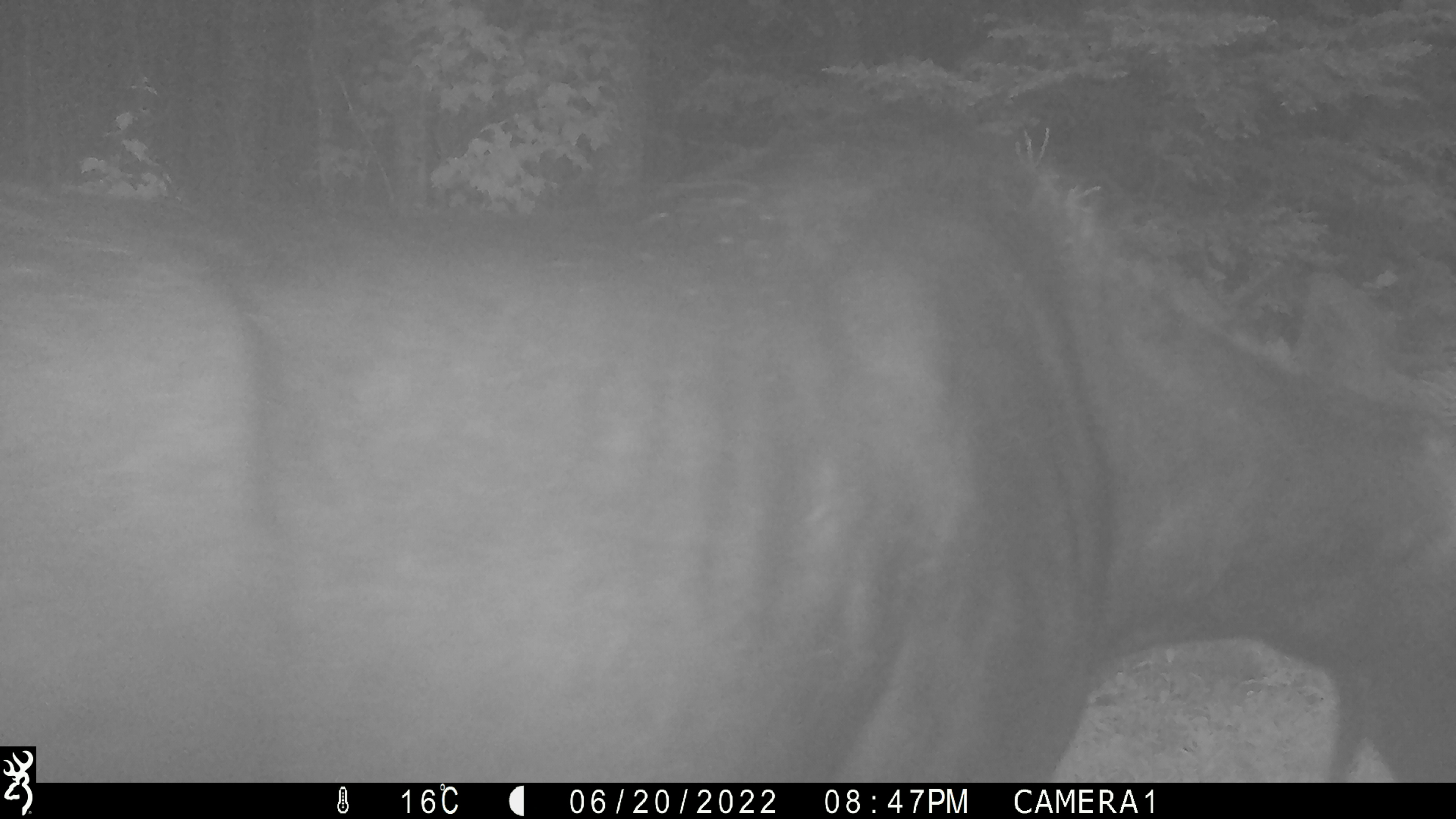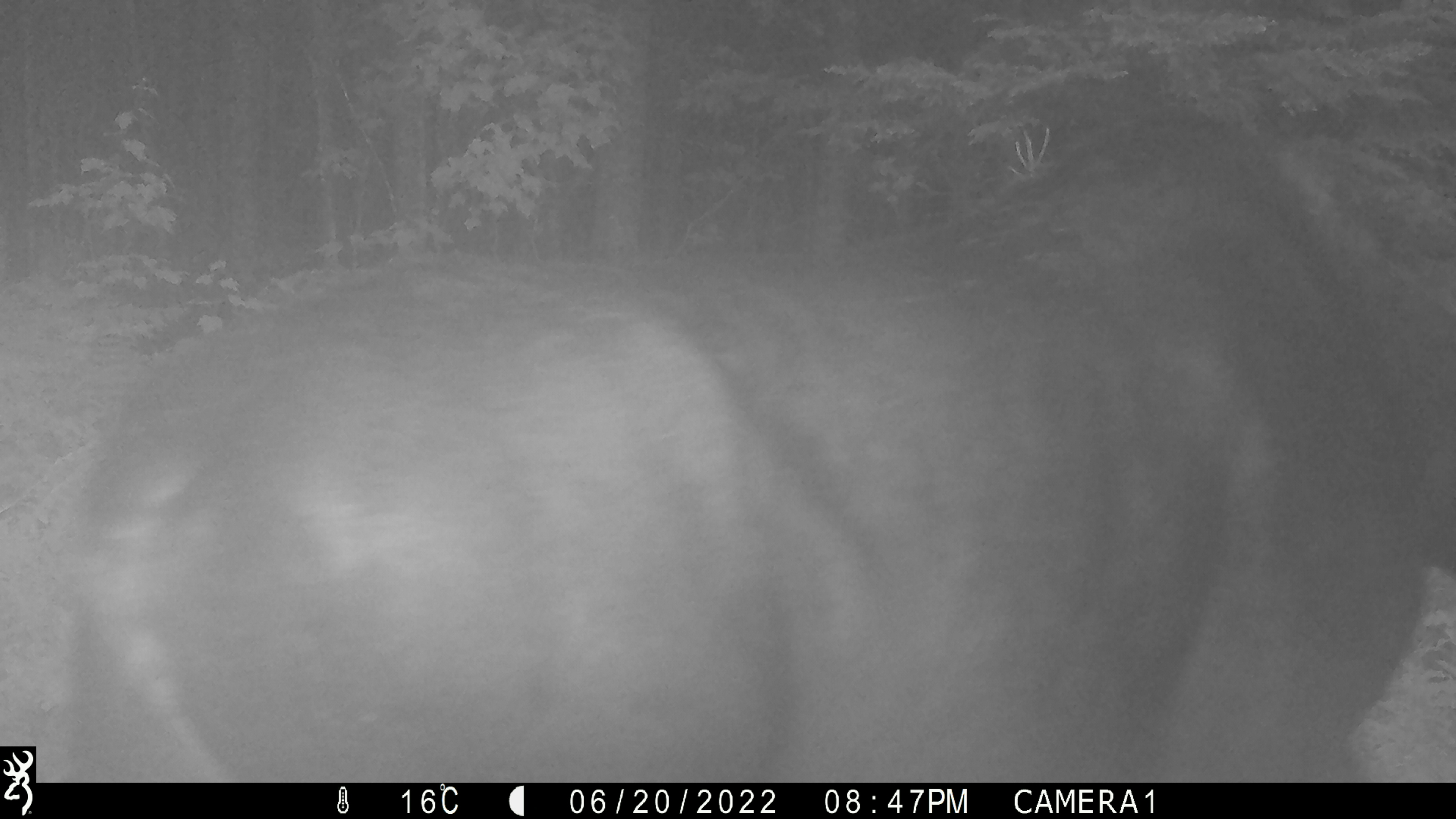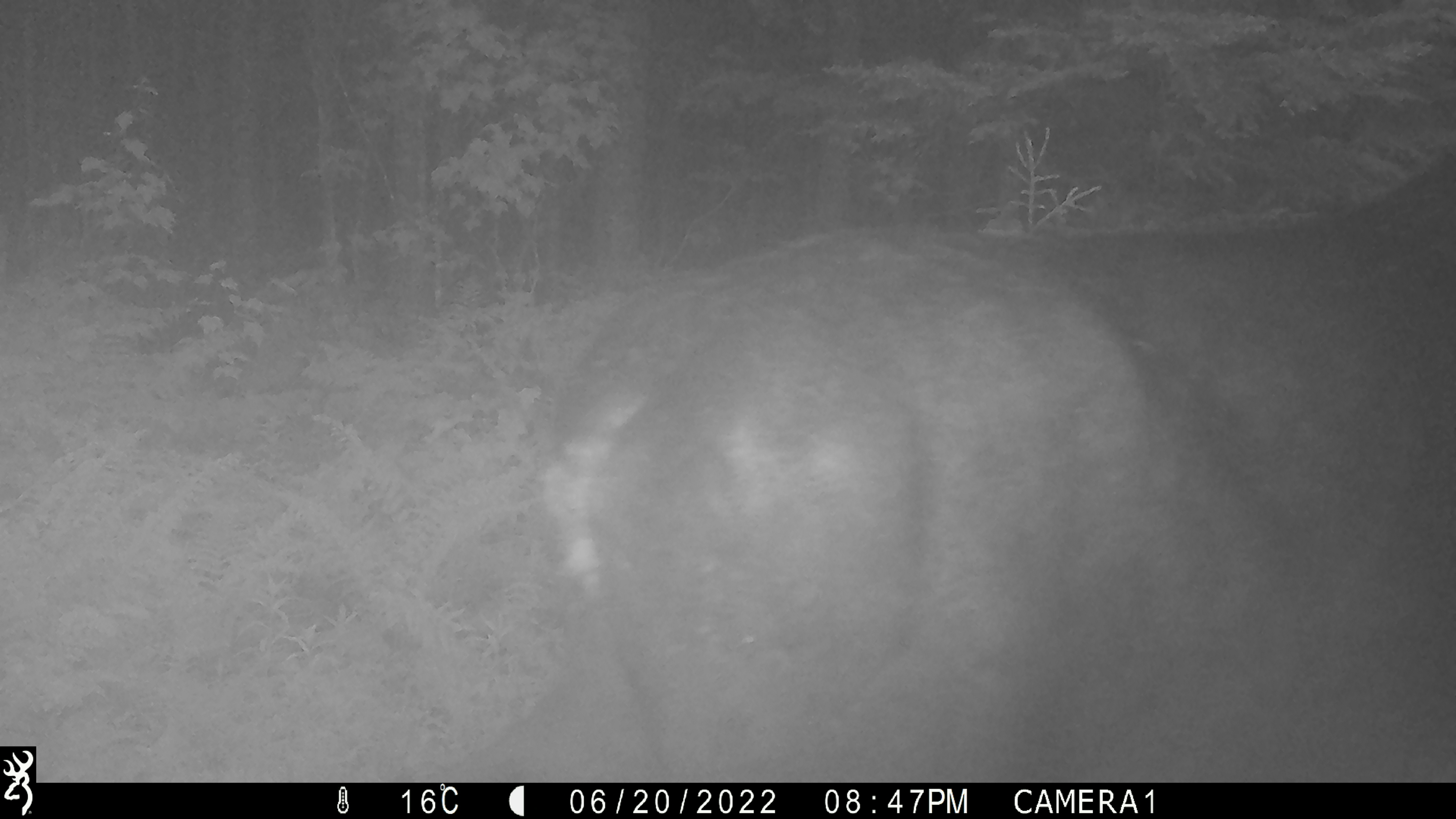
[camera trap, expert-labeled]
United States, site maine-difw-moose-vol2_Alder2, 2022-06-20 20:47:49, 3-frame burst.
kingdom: Animalia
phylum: Chordata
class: Mammalia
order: Artiodactyla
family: Cervidae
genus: Alces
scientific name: Alces alces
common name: moose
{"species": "moose (Alces alces)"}